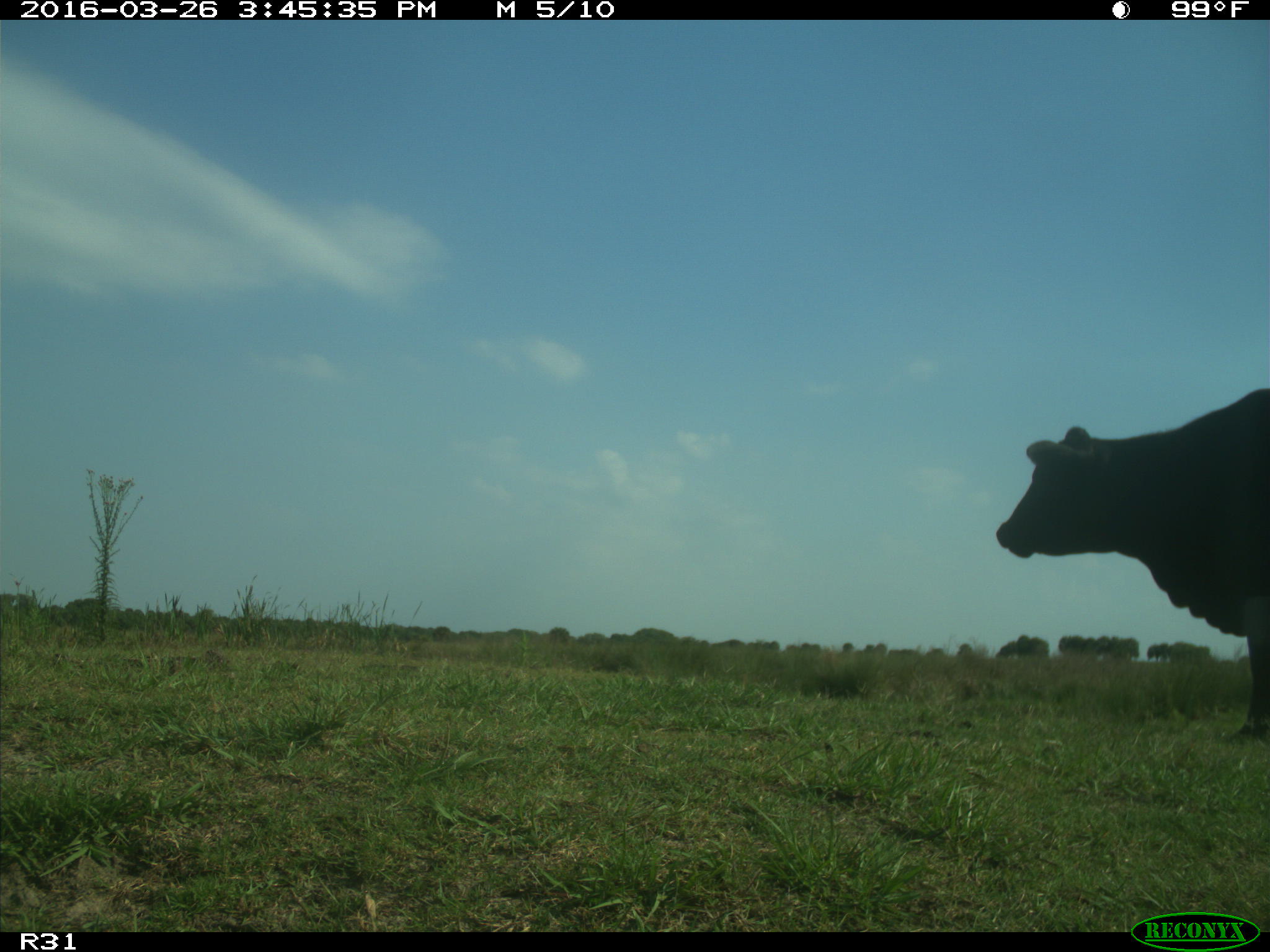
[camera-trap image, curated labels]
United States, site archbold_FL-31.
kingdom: Animalia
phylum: Chordata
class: Mammalia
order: Artiodactyla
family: Bovidae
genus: Bos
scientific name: Bos taurus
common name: domestic cow